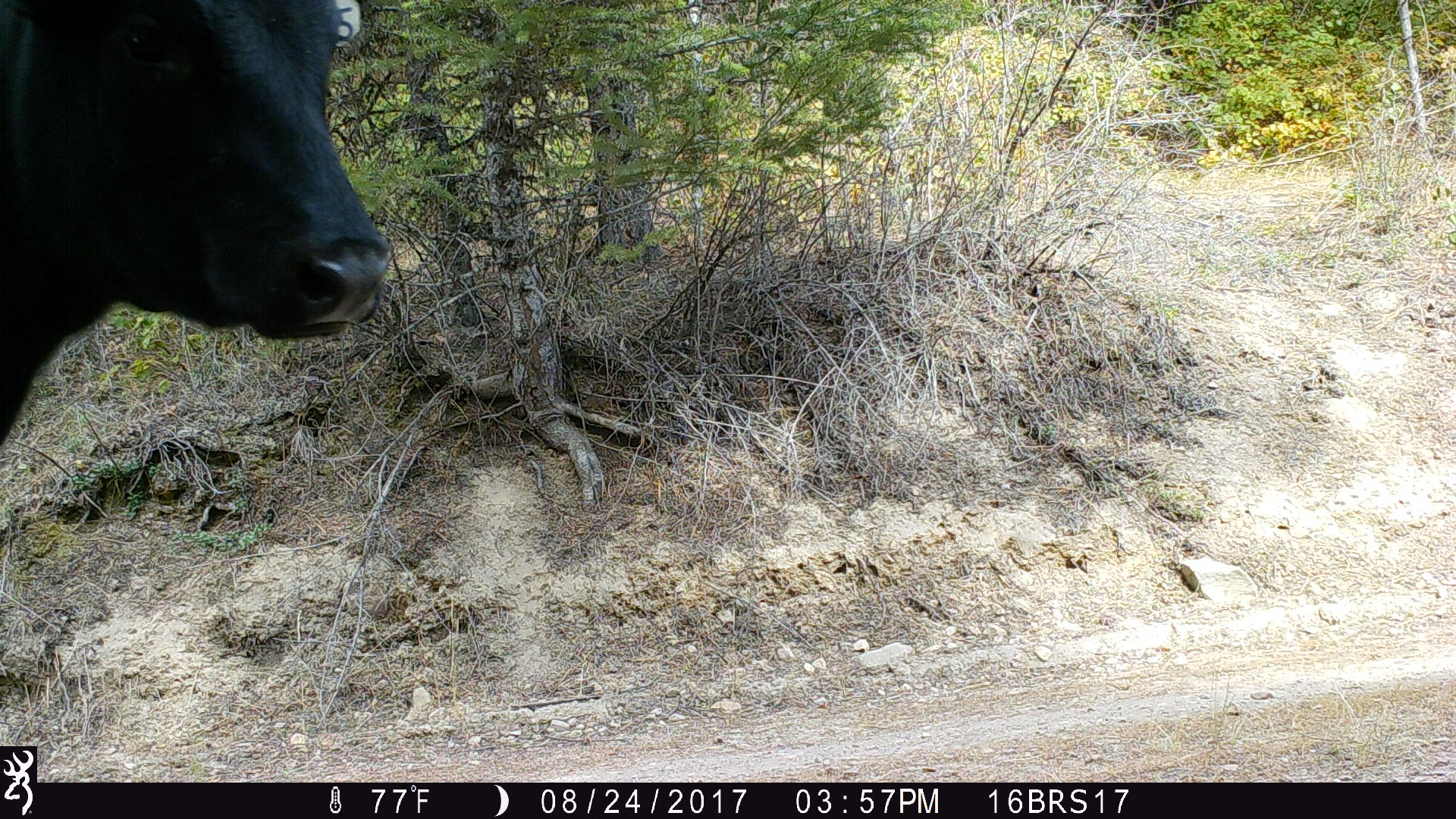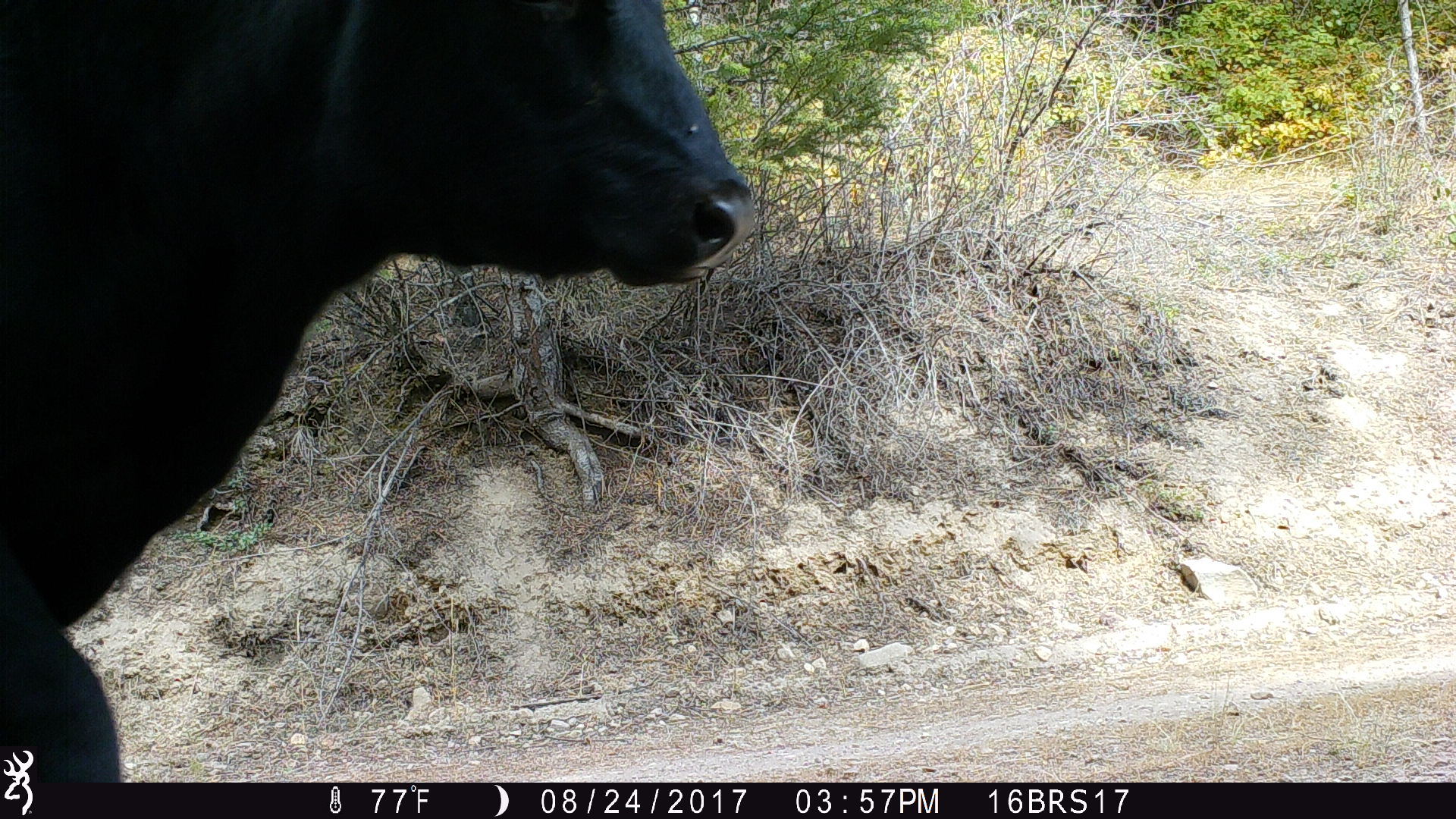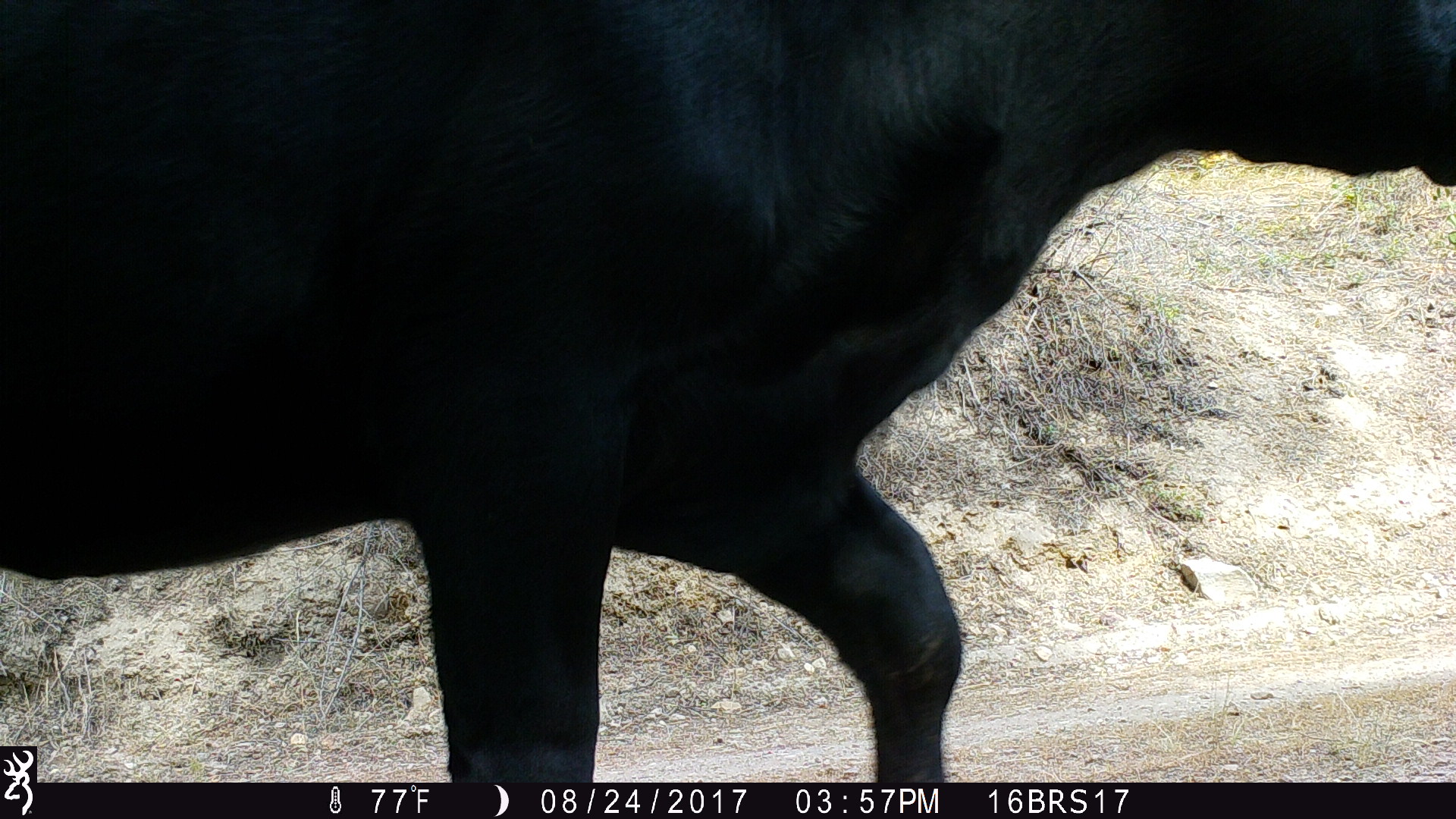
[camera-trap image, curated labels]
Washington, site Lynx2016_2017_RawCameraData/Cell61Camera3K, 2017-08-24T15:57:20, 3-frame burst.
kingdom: Animalia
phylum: Chordata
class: Mammalia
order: Artiodactyla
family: Bovidae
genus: Bos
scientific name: Bos taurus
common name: domestic cattle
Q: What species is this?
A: Domestic cattle (Bos taurus).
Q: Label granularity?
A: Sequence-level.